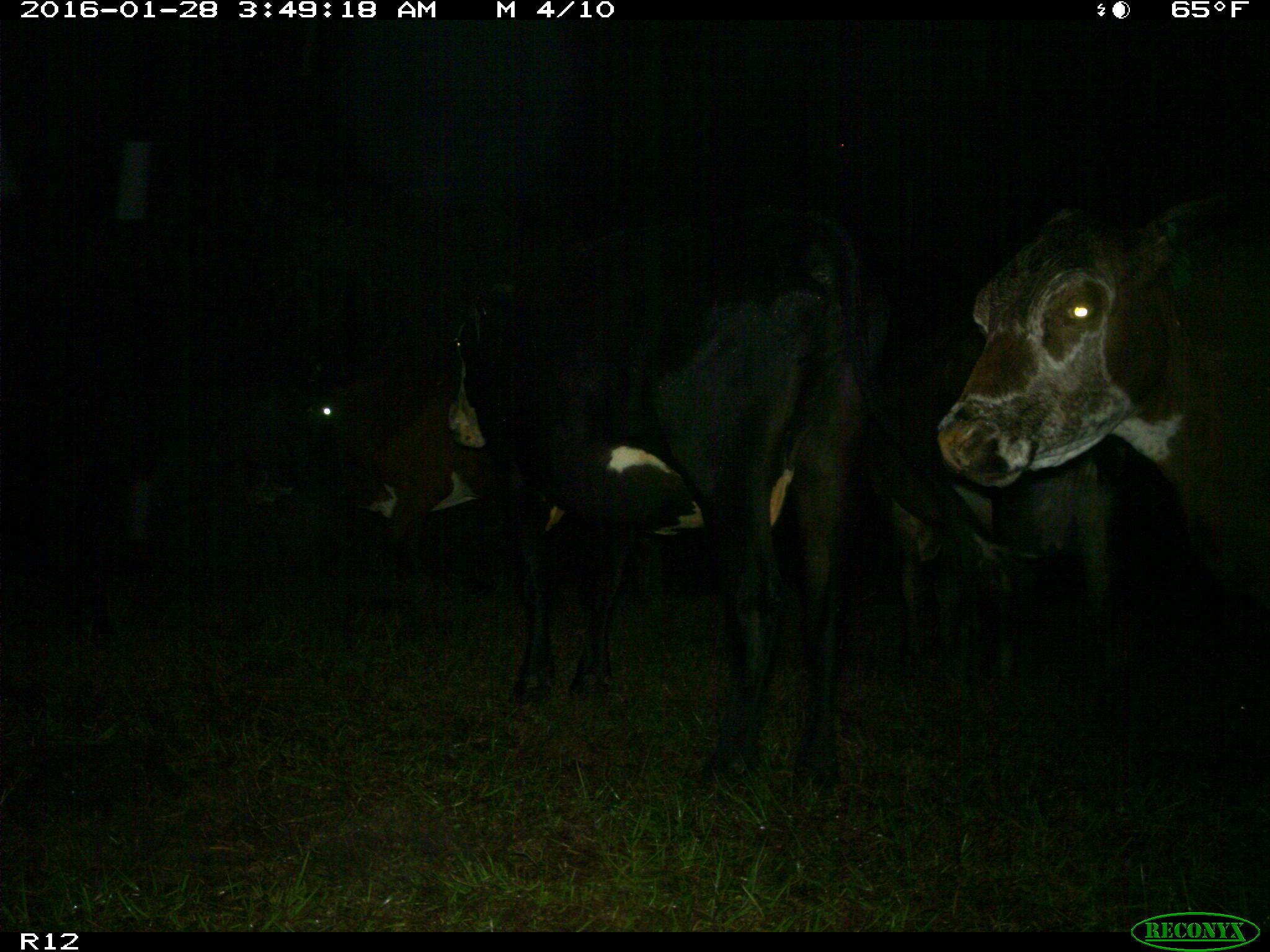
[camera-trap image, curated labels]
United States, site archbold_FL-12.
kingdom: Animalia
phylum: Chordata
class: Mammalia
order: Artiodactyla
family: Bovidae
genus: Bos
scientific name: Bos taurus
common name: domestic cow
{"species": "Bos taurus (domestic cow)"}